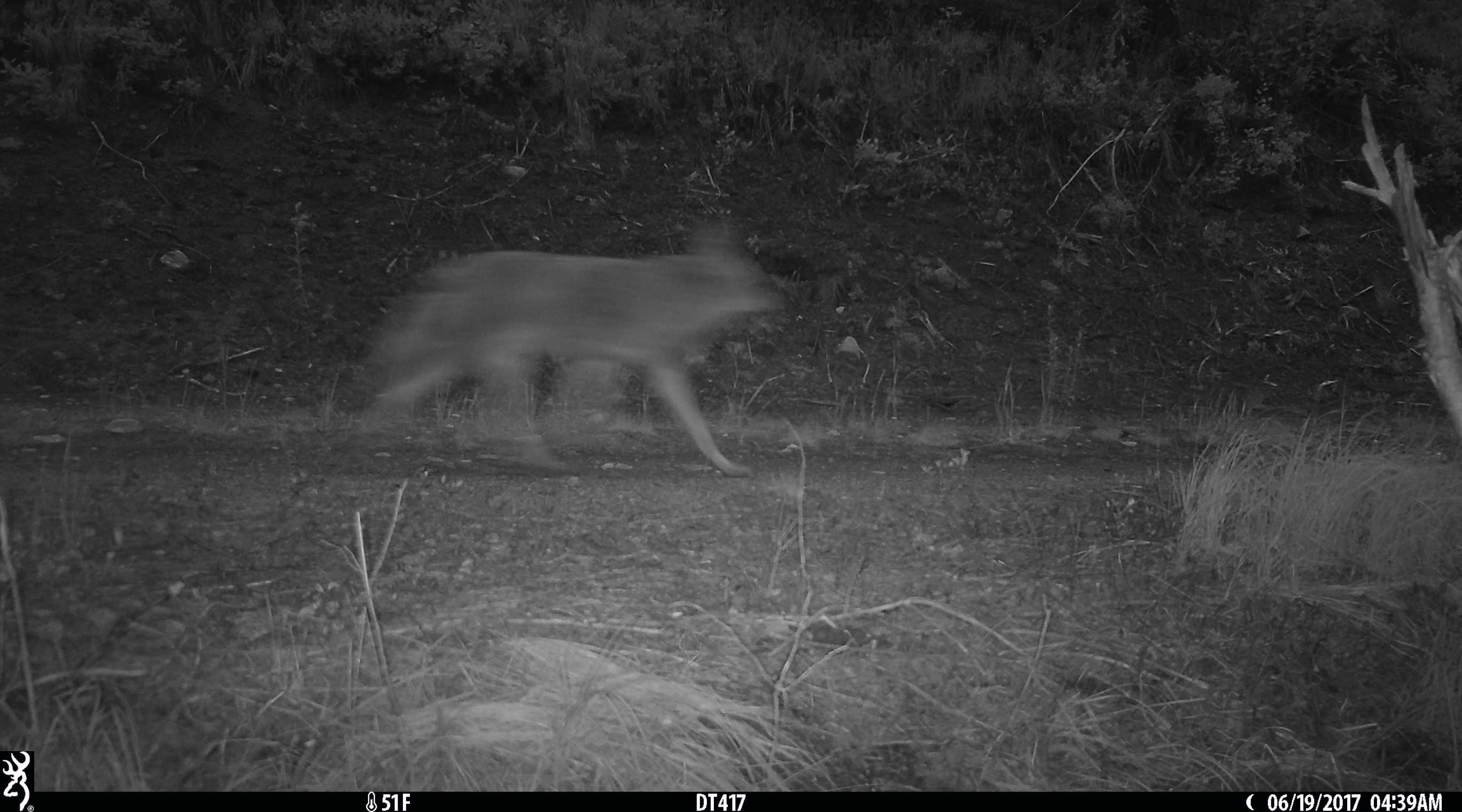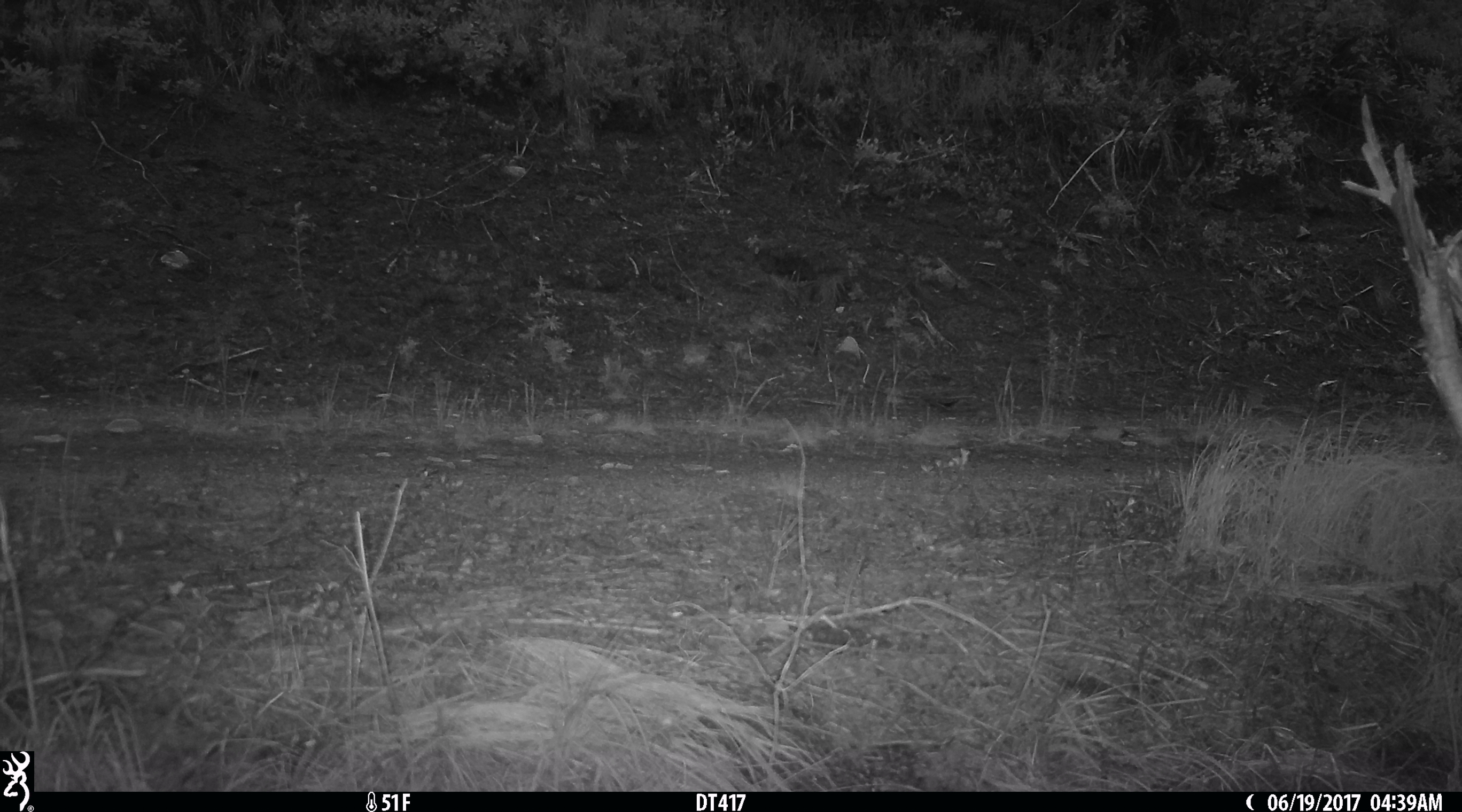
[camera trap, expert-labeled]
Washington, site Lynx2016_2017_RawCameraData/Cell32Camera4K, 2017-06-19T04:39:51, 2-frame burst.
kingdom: Animalia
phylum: Chordata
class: Mammalia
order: Carnivora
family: Canidae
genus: Canis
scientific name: Canis latrans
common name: coyote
Canis latrans (coyote). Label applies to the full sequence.